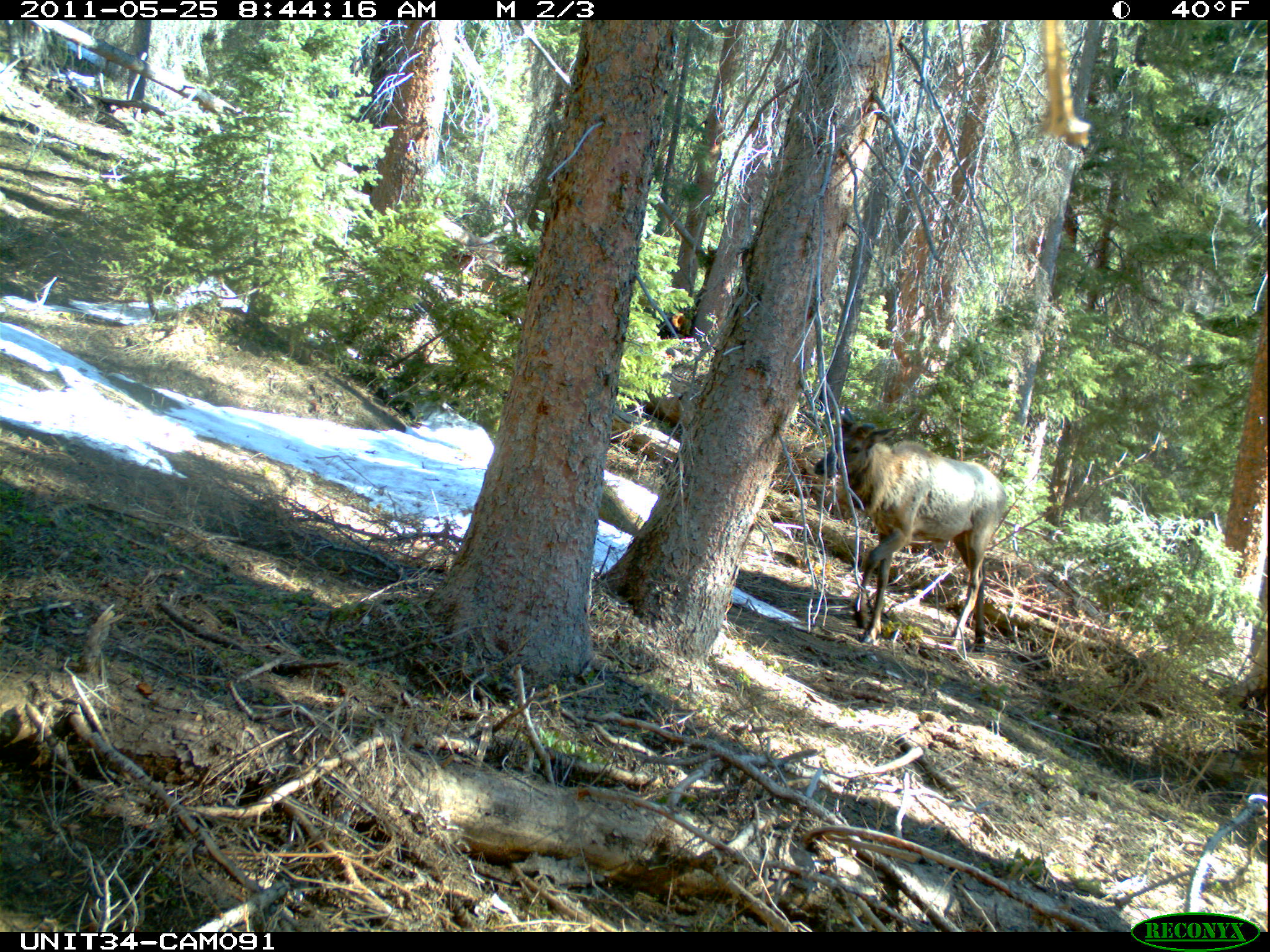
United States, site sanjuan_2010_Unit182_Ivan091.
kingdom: Animalia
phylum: Chordata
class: Mammalia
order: Artiodactyla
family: Cervidae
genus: Cervus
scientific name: Cervus elaphus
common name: red deer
Cervus elaphus (red deer).